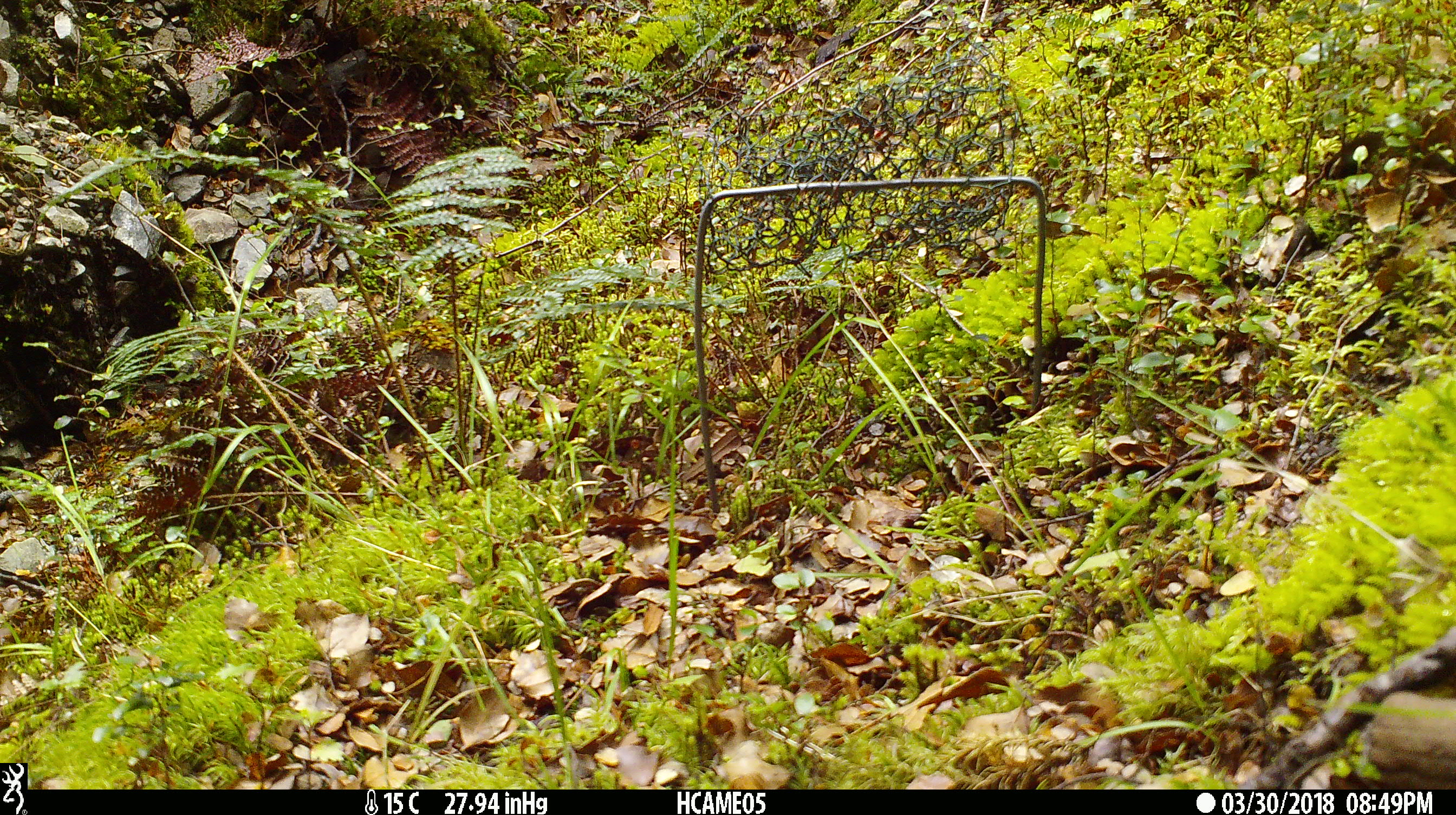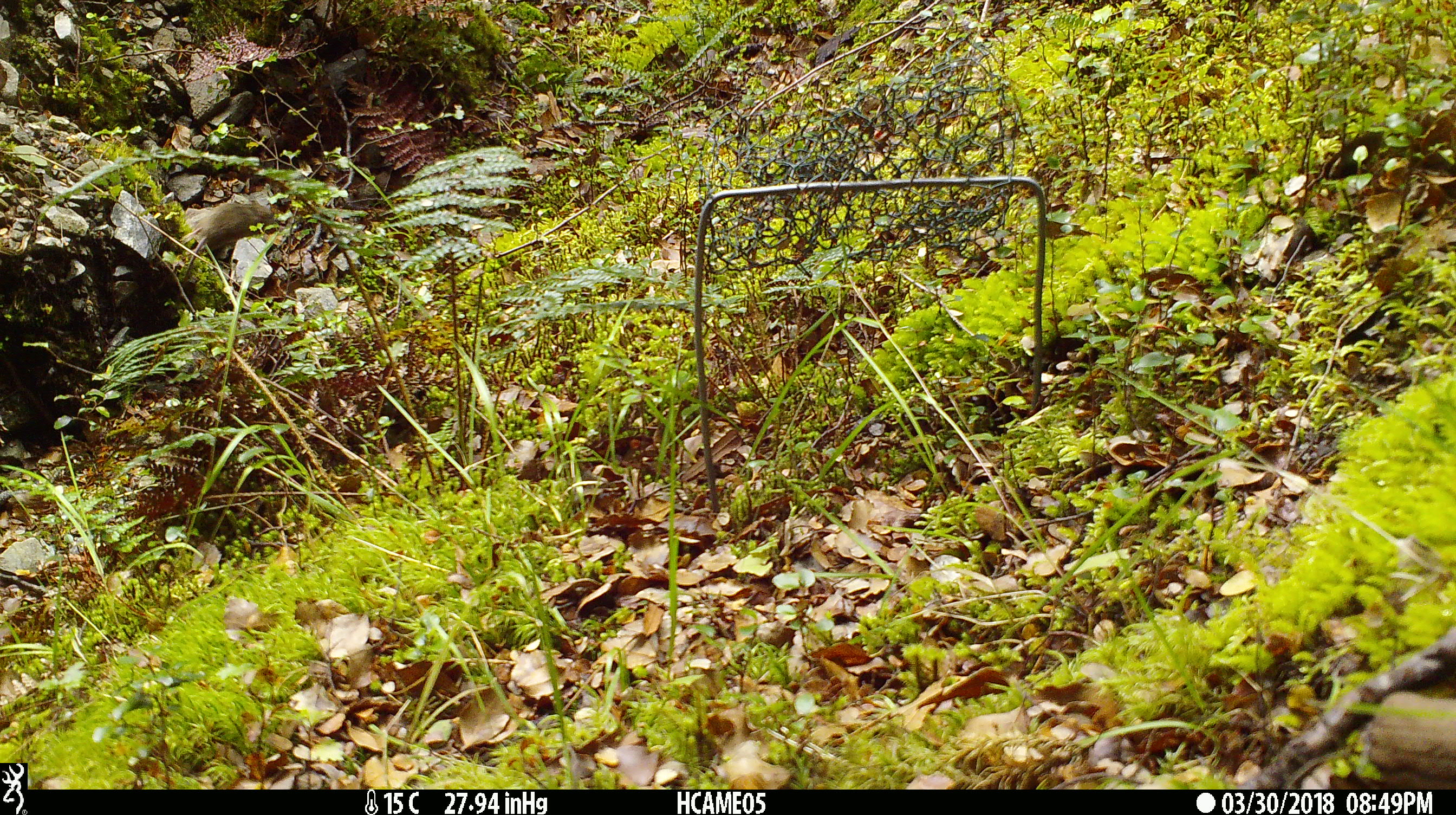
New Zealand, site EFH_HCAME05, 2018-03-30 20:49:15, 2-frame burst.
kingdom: Animalia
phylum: Chordata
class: Mammalia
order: Rodentia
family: Muridae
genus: Mus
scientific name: Mus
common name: mouse